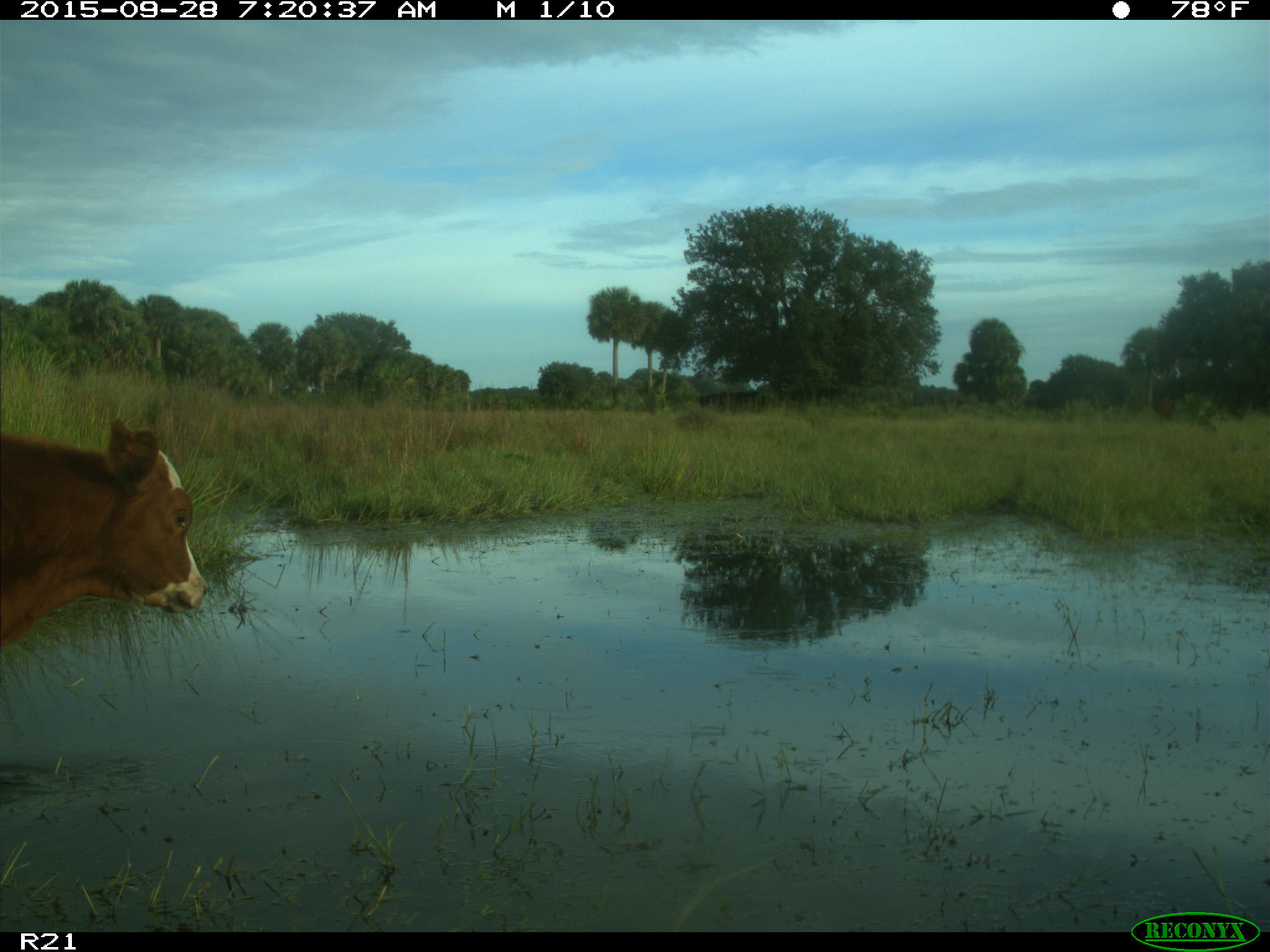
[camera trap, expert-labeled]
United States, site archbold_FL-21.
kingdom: Animalia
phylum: Chordata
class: Mammalia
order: Artiodactyla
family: Bovidae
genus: Bos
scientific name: Bos taurus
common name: domestic cow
Bos taurus (domestic cow).